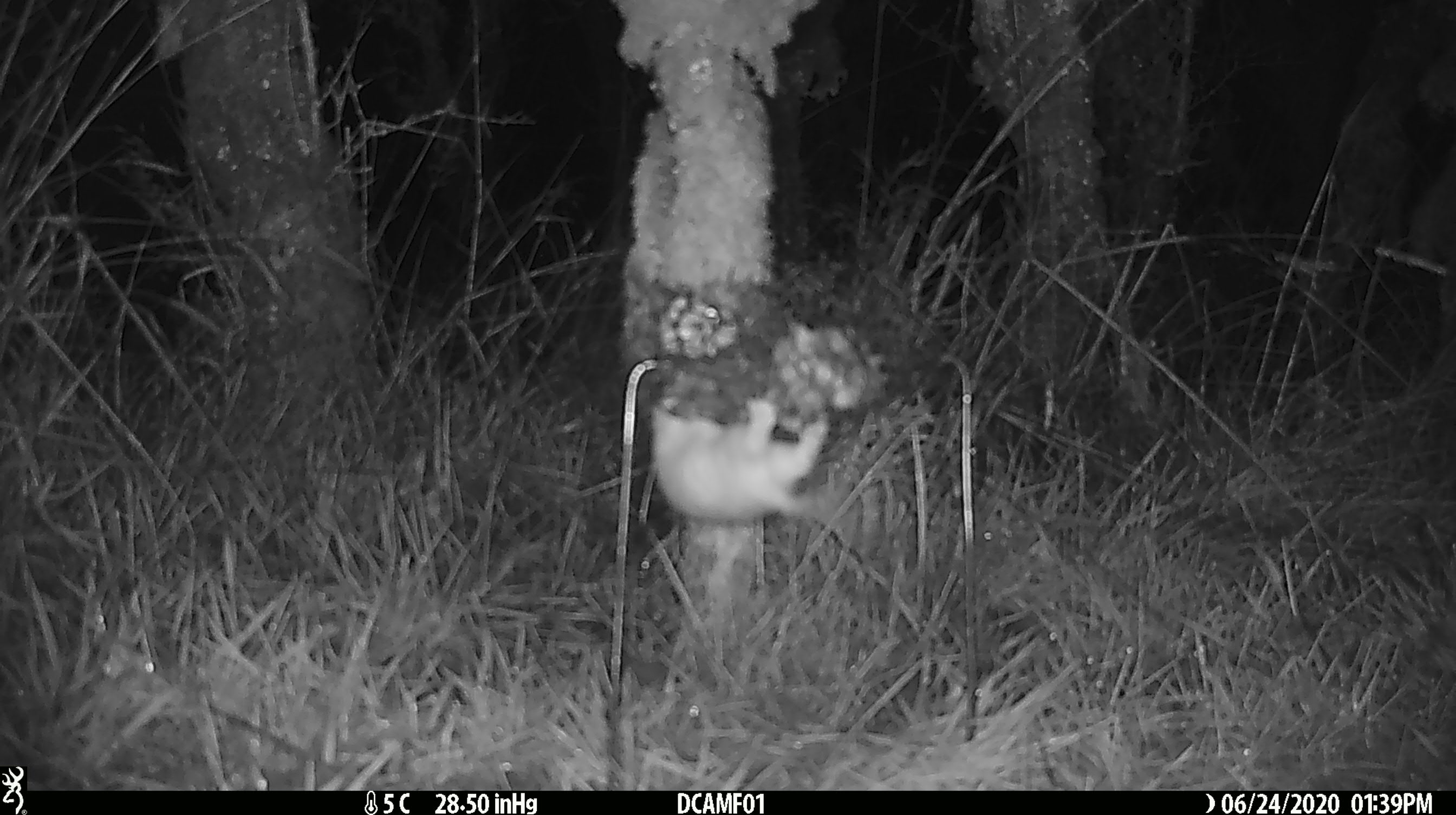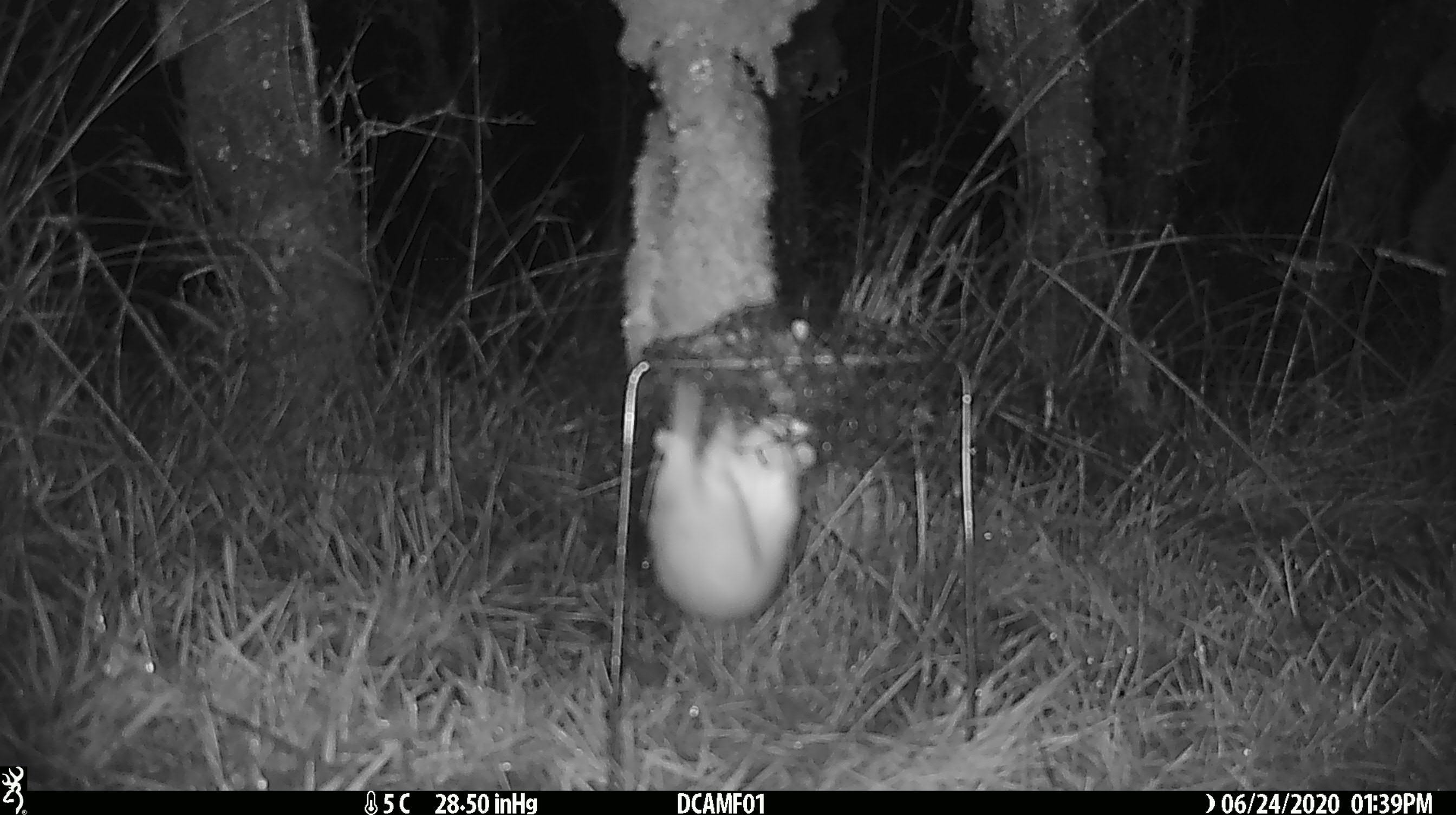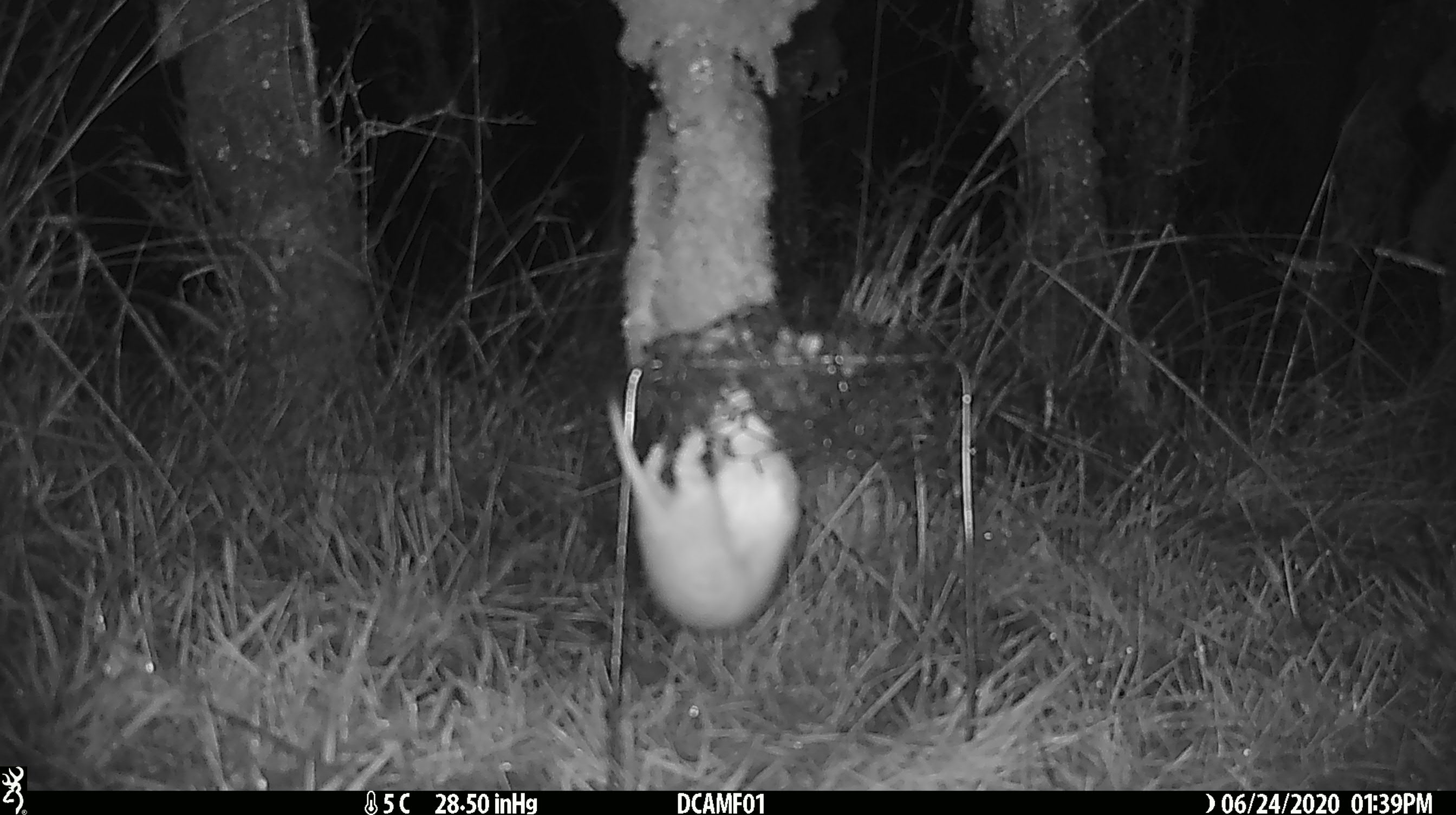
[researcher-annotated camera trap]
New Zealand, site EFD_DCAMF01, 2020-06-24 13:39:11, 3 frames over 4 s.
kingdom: Animalia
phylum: Chordata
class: Mammalia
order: Carnivora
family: Mustelidae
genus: Mustela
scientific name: Mustela nivalis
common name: least weasel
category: weasel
Weasel (least weasel) (Mustela nivalis).